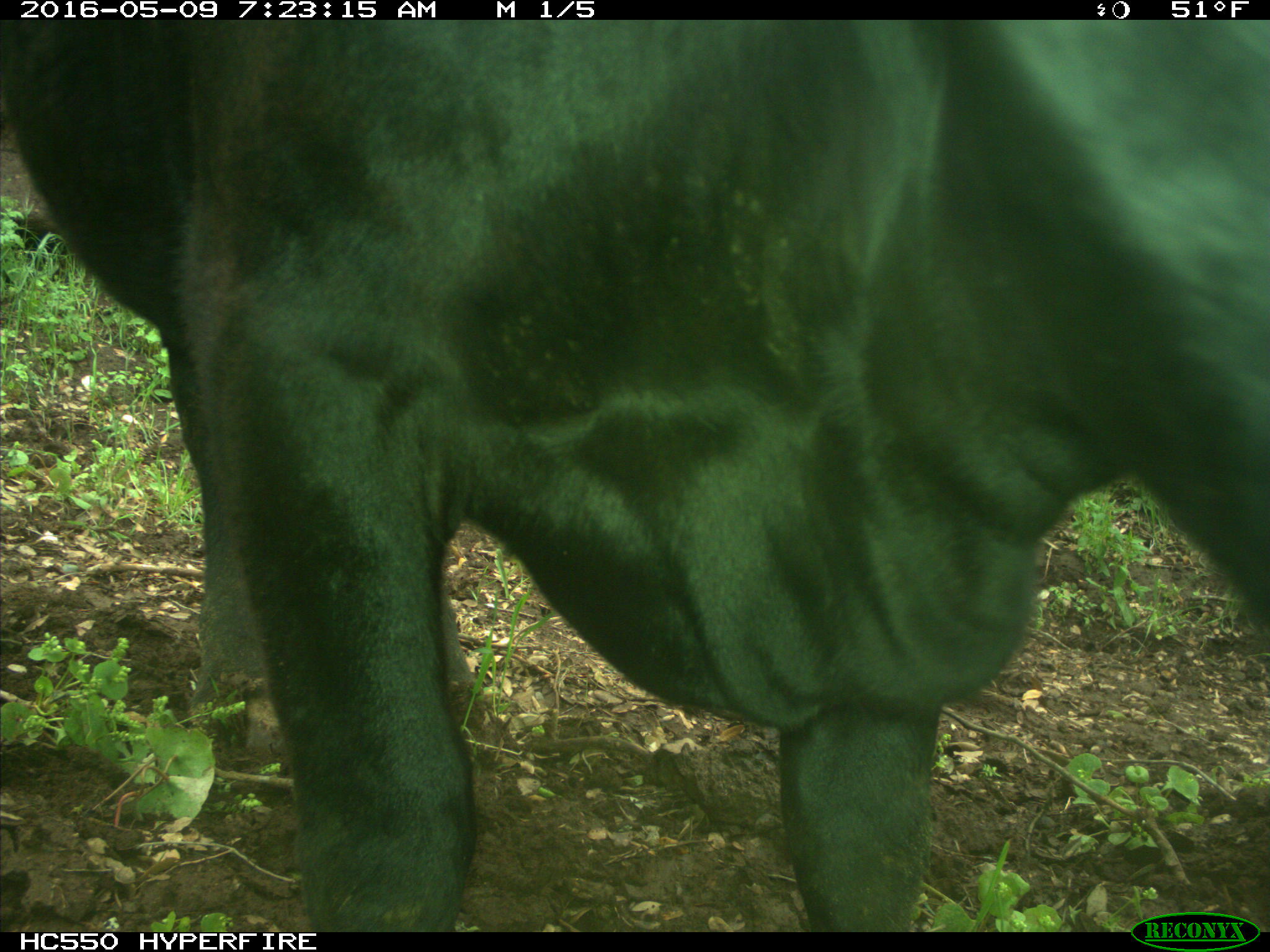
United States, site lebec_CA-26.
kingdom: Animalia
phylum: Chordata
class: Mammalia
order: Artiodactyla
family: Bovidae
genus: Bos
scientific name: Bos taurus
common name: domestic cow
Bos taurus (domestic cow).